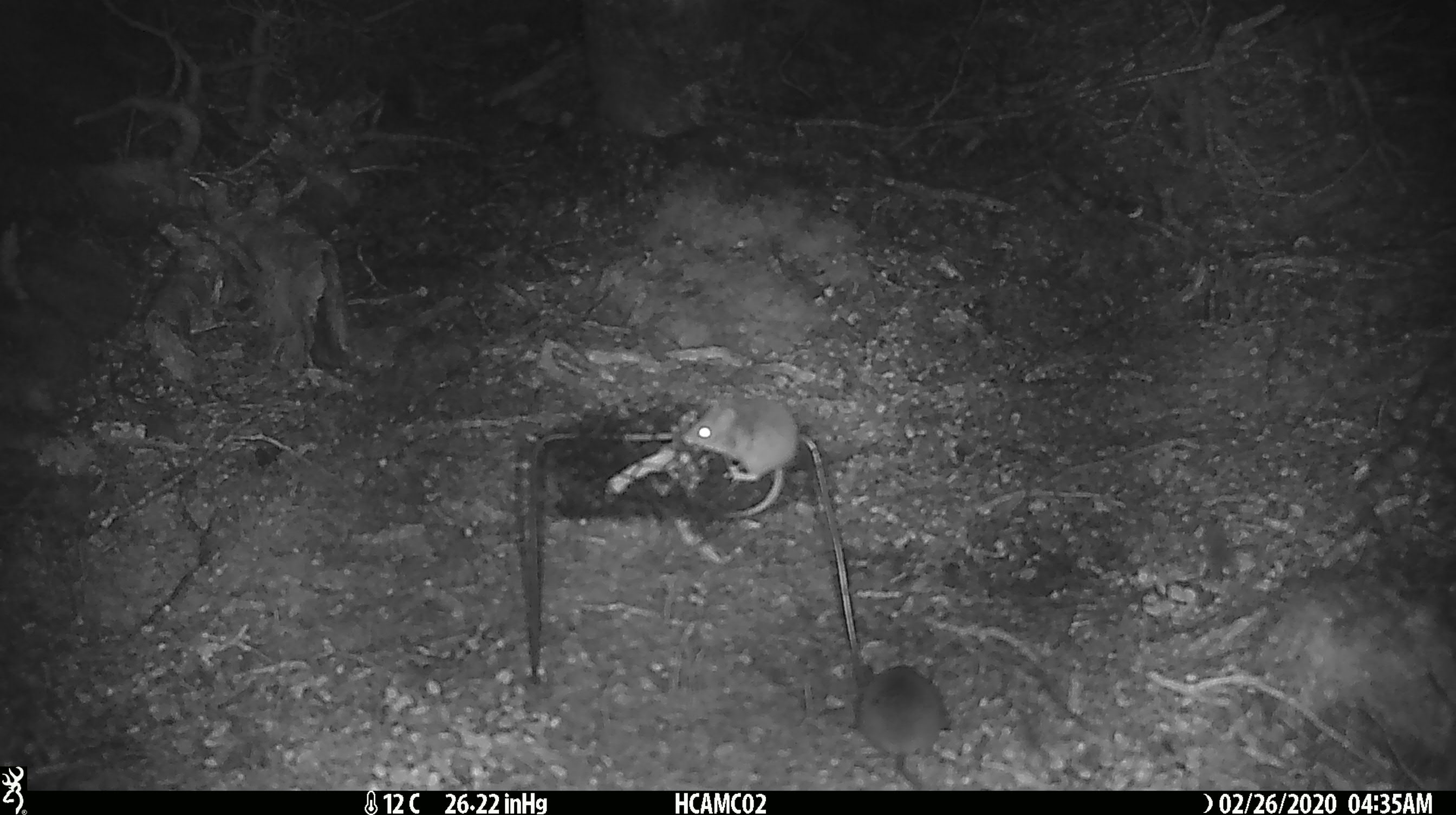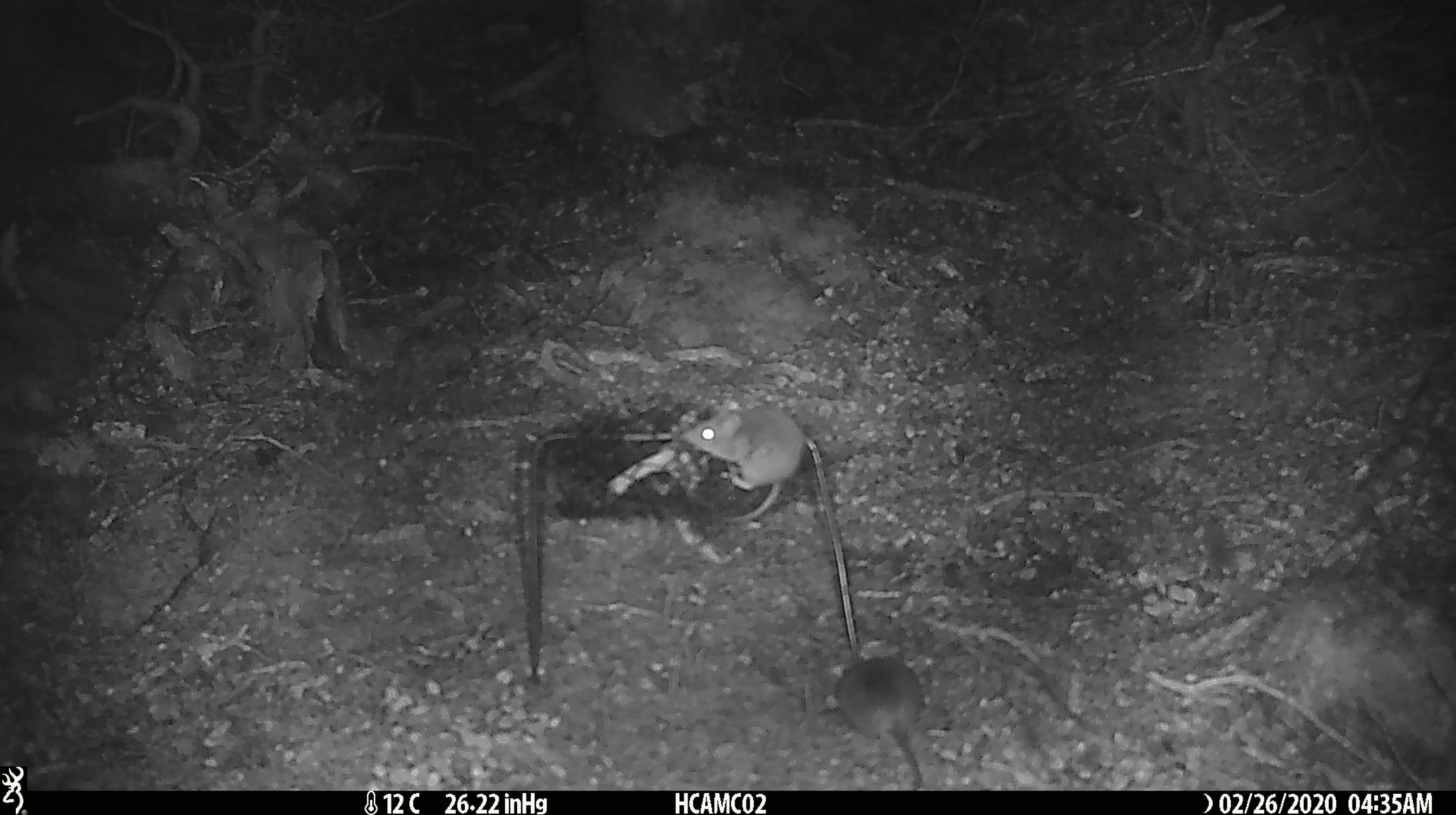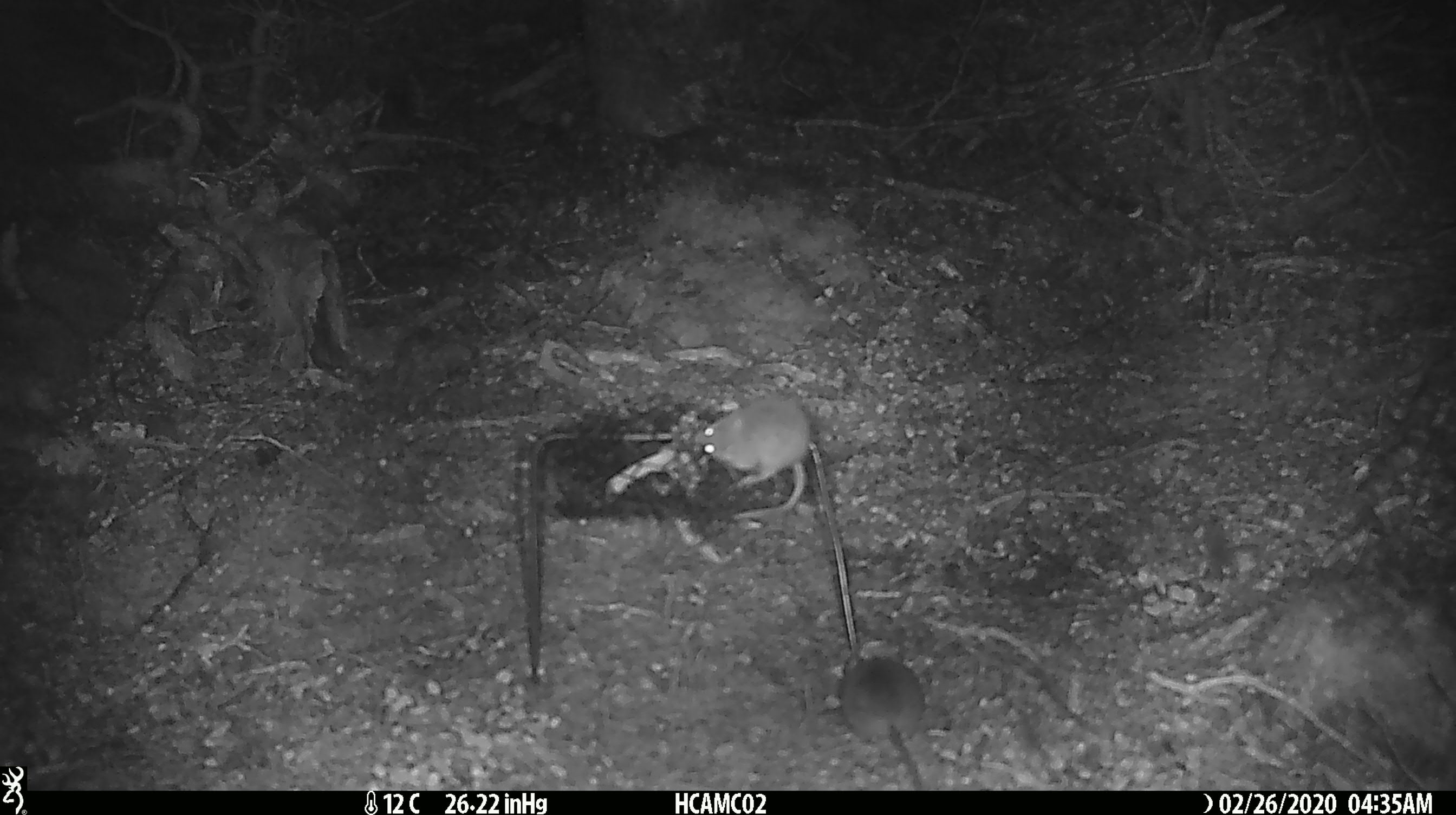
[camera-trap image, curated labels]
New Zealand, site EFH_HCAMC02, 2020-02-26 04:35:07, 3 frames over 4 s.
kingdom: Animalia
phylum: Chordata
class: Mammalia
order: Rodentia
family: Muridae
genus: Mus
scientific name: Mus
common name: mouse